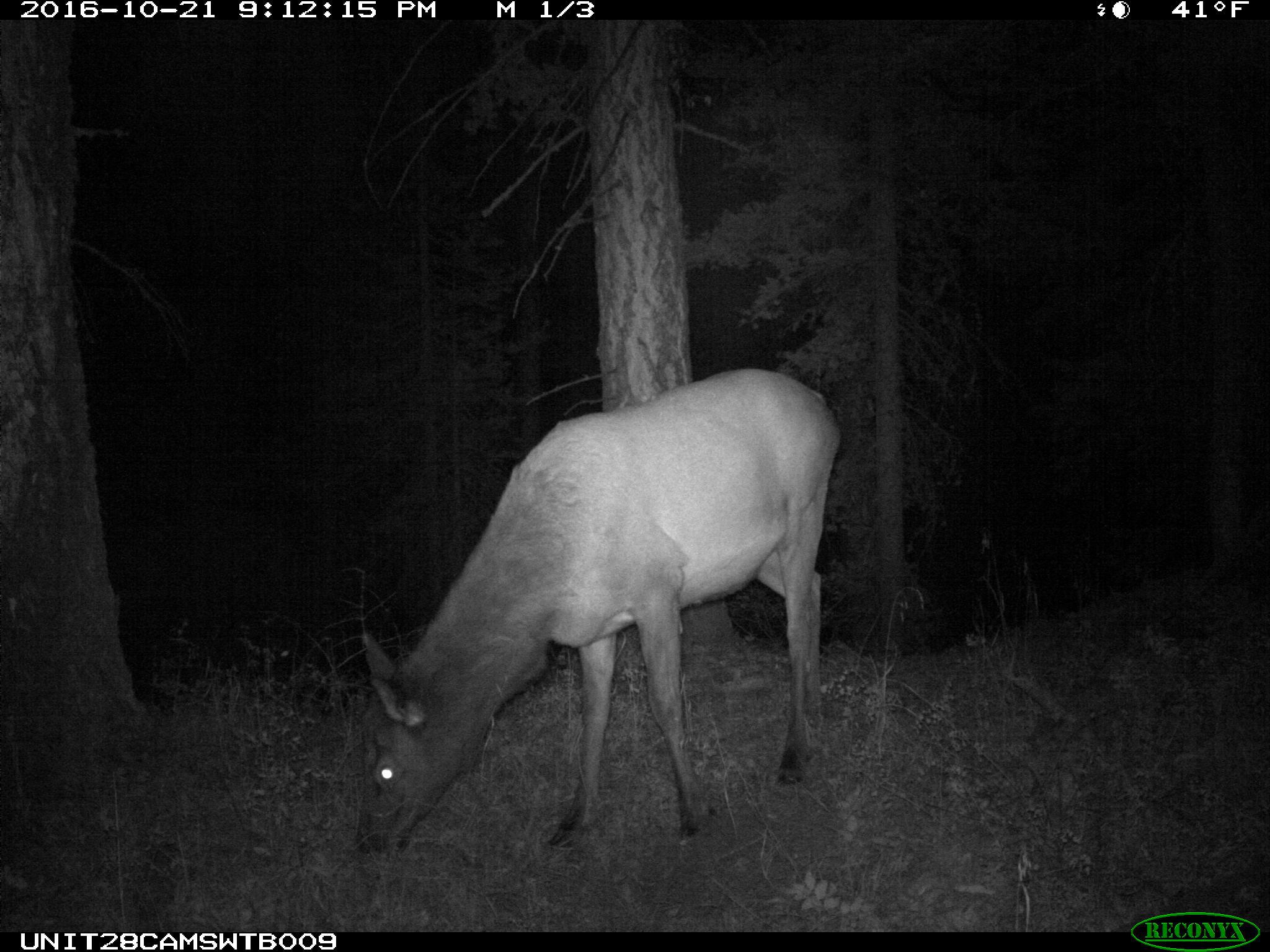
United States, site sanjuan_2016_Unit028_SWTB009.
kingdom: Animalia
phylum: Chordata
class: Mammalia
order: Artiodactyla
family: Cervidae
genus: Cervus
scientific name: Cervus elaphus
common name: red deer